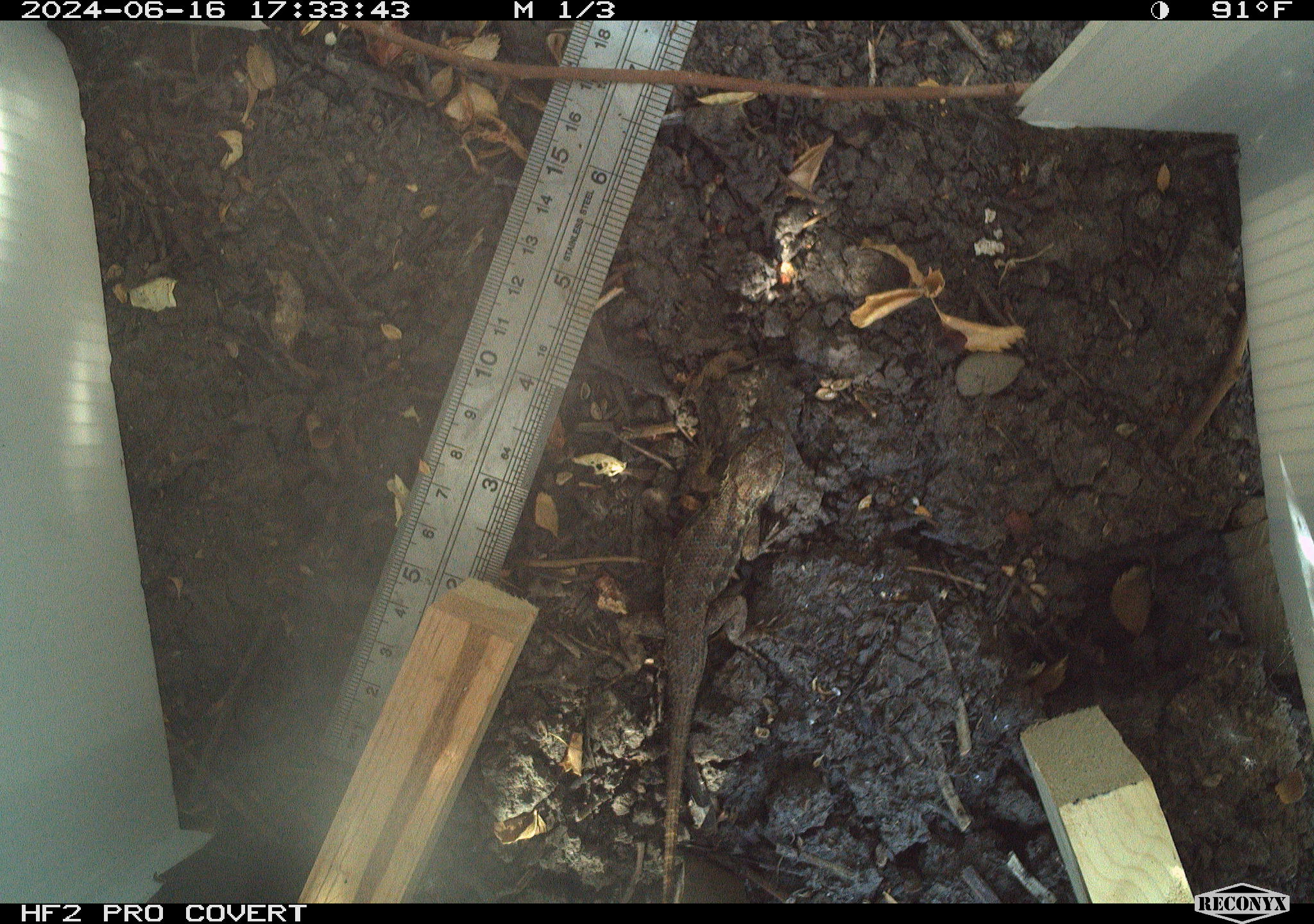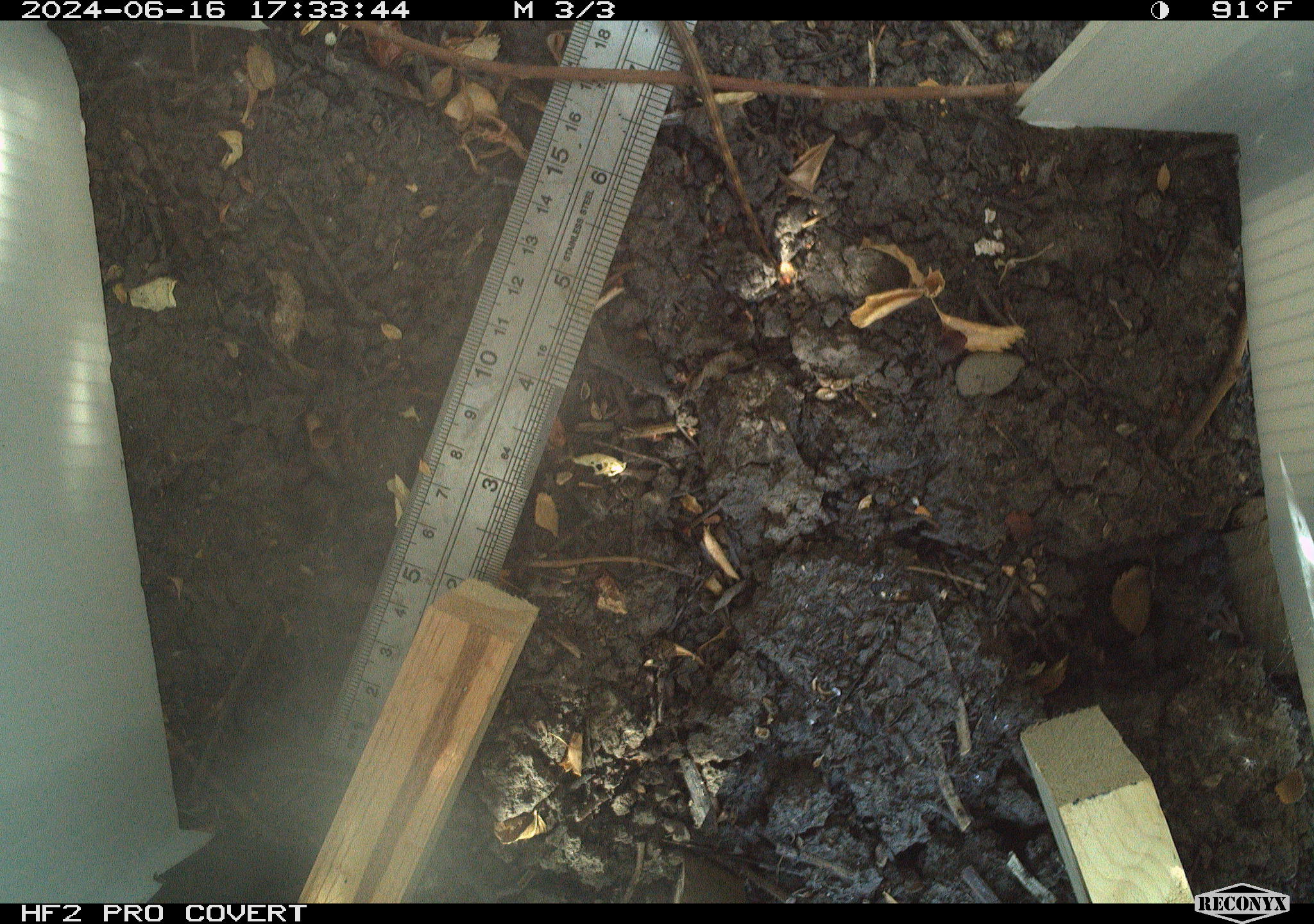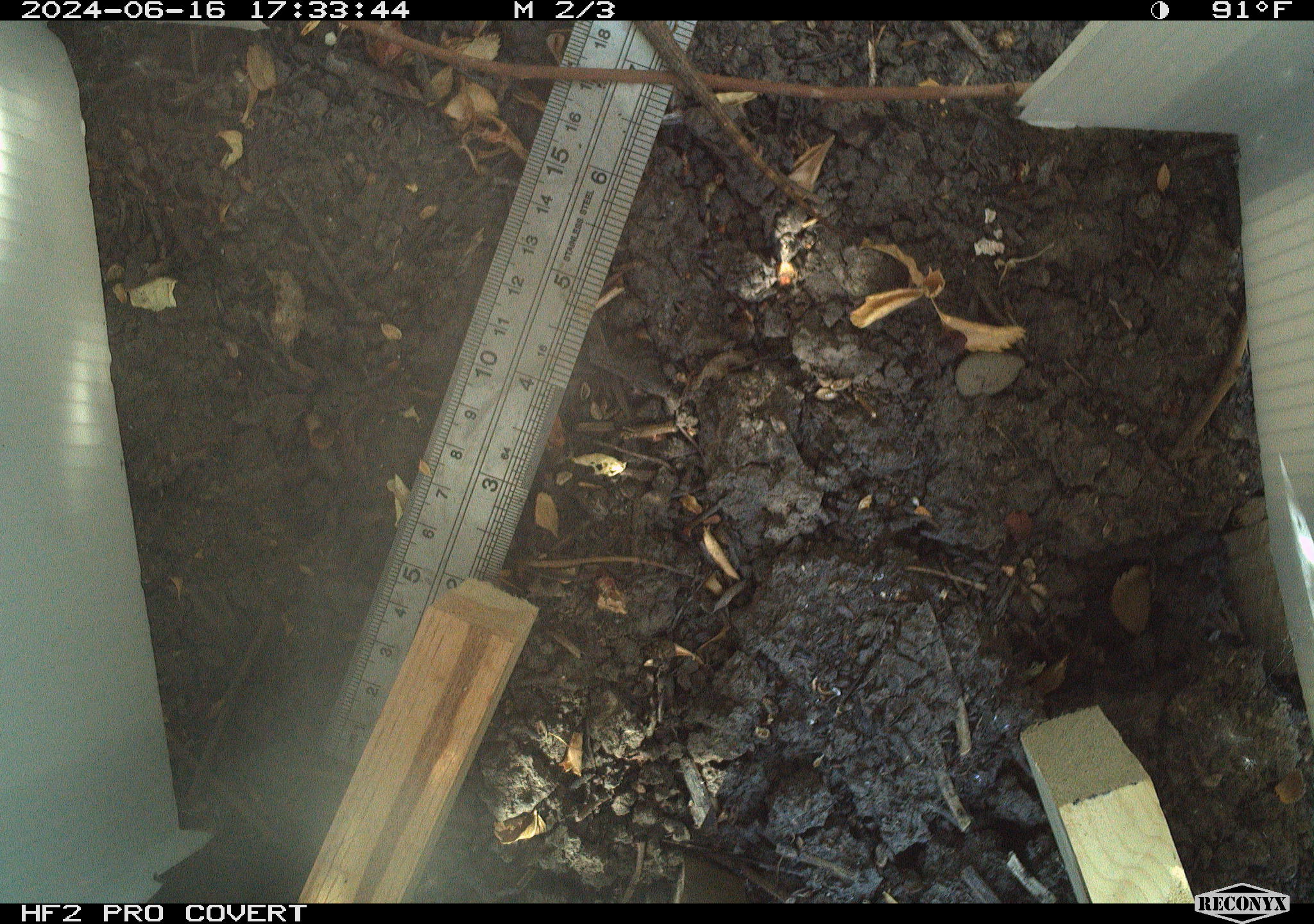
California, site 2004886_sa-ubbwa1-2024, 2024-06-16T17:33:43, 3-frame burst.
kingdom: Animalia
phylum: Chordata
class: Reptilia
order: Squamata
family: Phrynosomatidae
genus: Sceloporus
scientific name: Sceloporus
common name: spiny lizards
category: sceloporus species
Sceloporus species (spiny lizards) (Sceloporus).